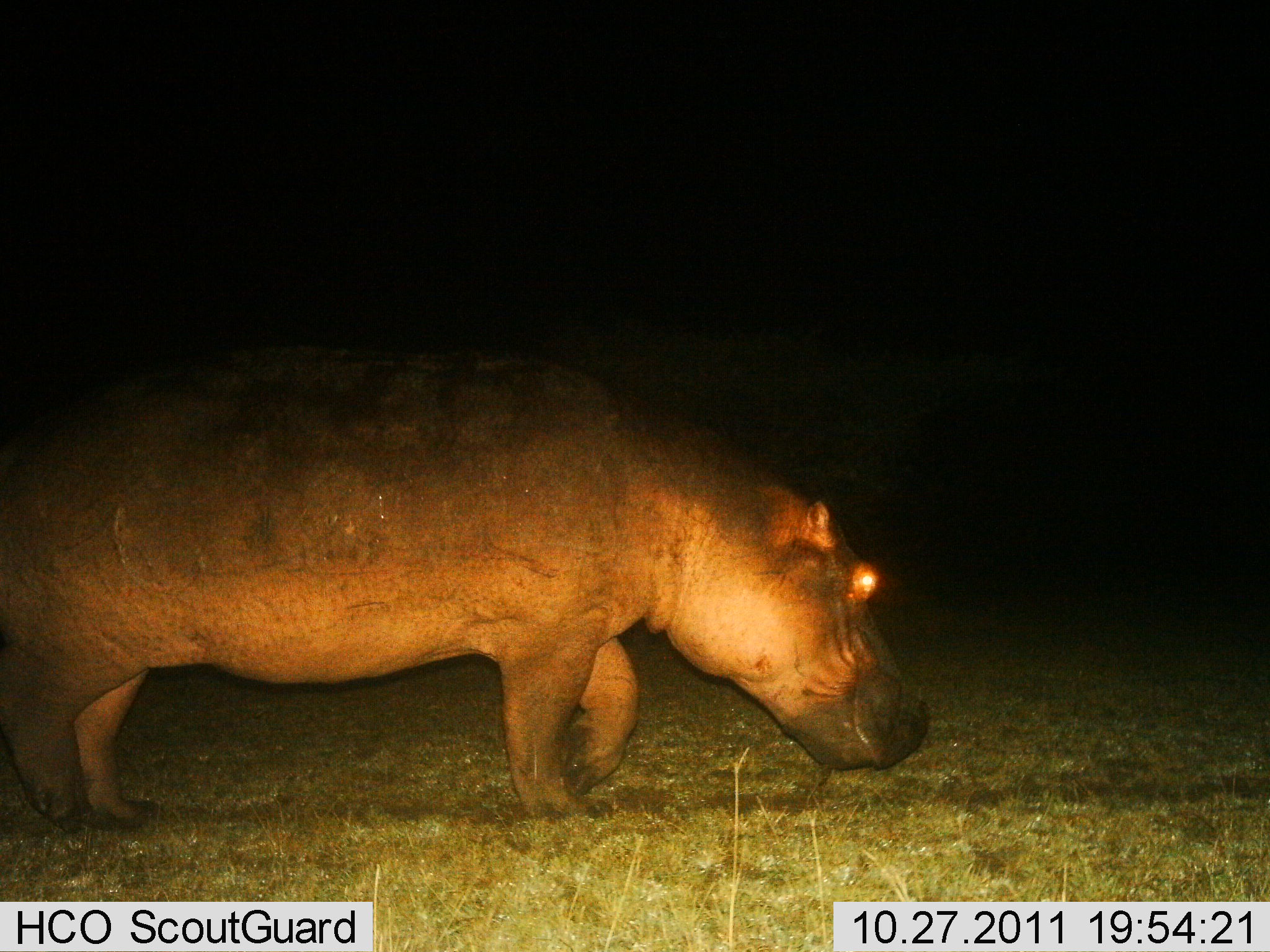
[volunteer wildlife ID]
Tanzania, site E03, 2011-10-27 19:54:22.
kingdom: Animalia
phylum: Chordata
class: Mammalia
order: Artiodactyla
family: Hippopotamidae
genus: Hippopotamus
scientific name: Hippopotamus amphibius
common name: hippopotamus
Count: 1.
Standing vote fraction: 0%.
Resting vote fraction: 0%.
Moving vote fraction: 100%.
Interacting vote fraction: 0%.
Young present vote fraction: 0%.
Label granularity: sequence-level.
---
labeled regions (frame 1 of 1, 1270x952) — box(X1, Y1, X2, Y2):
animal: box(0, 333, 933, 833)